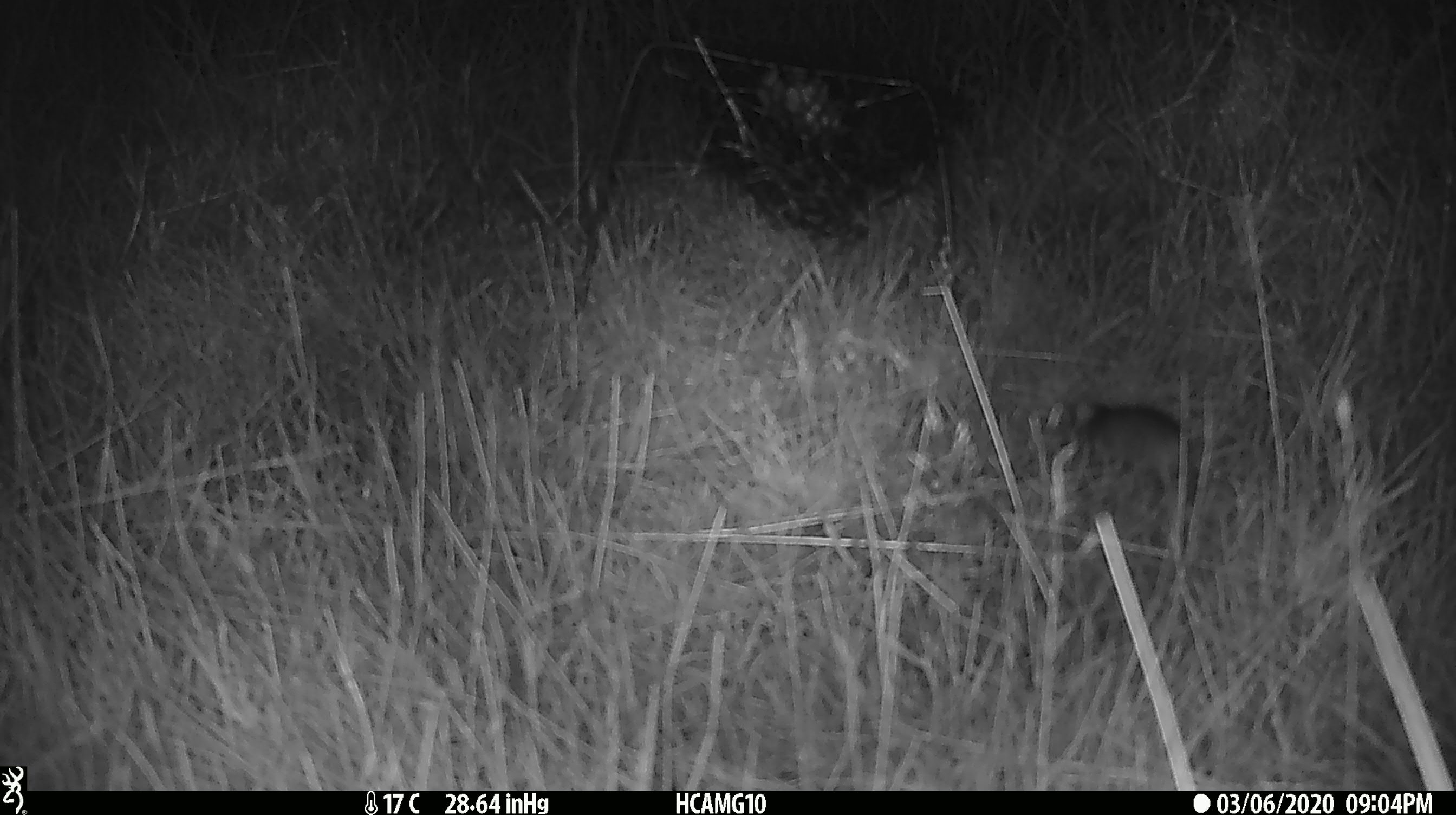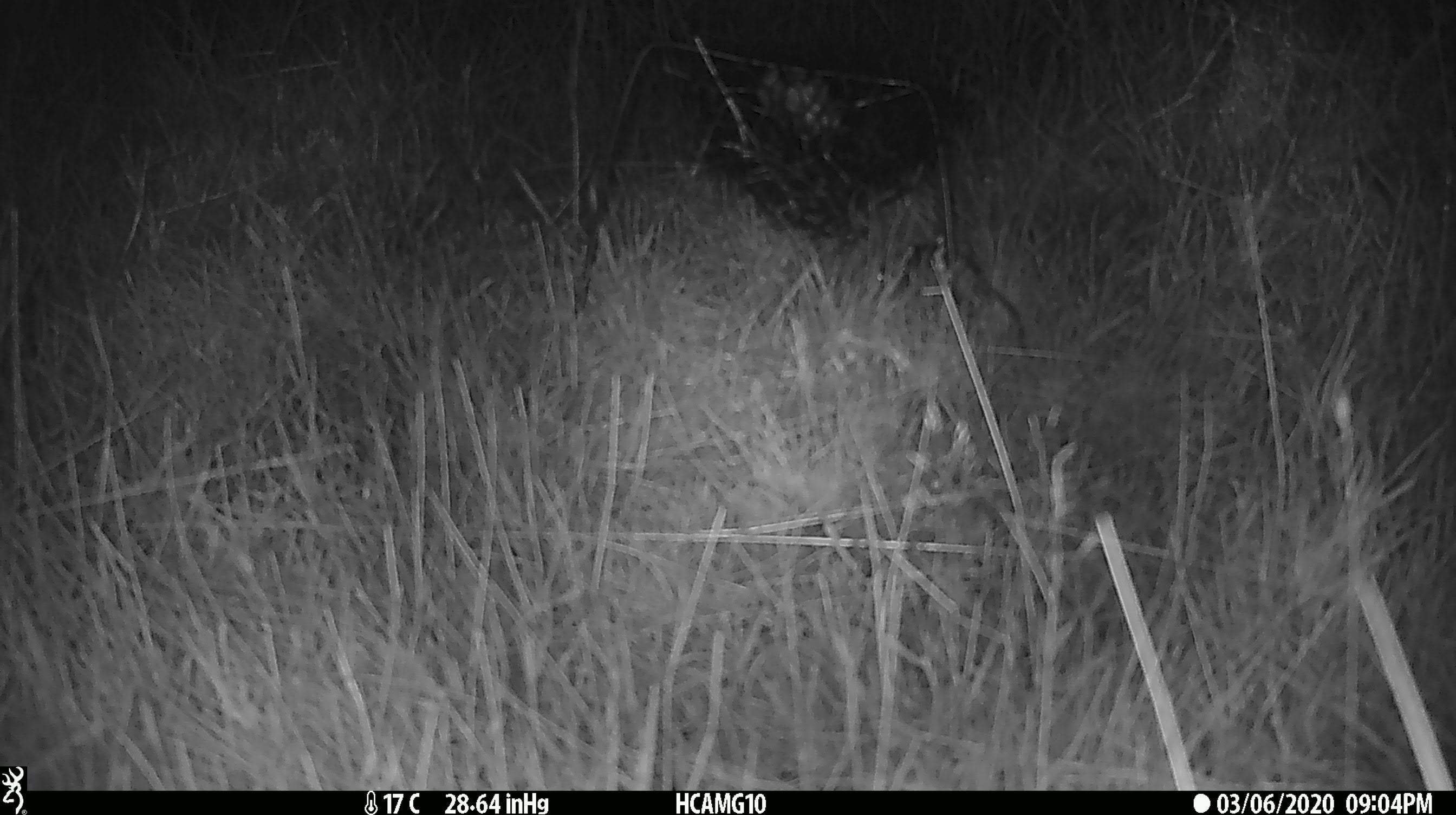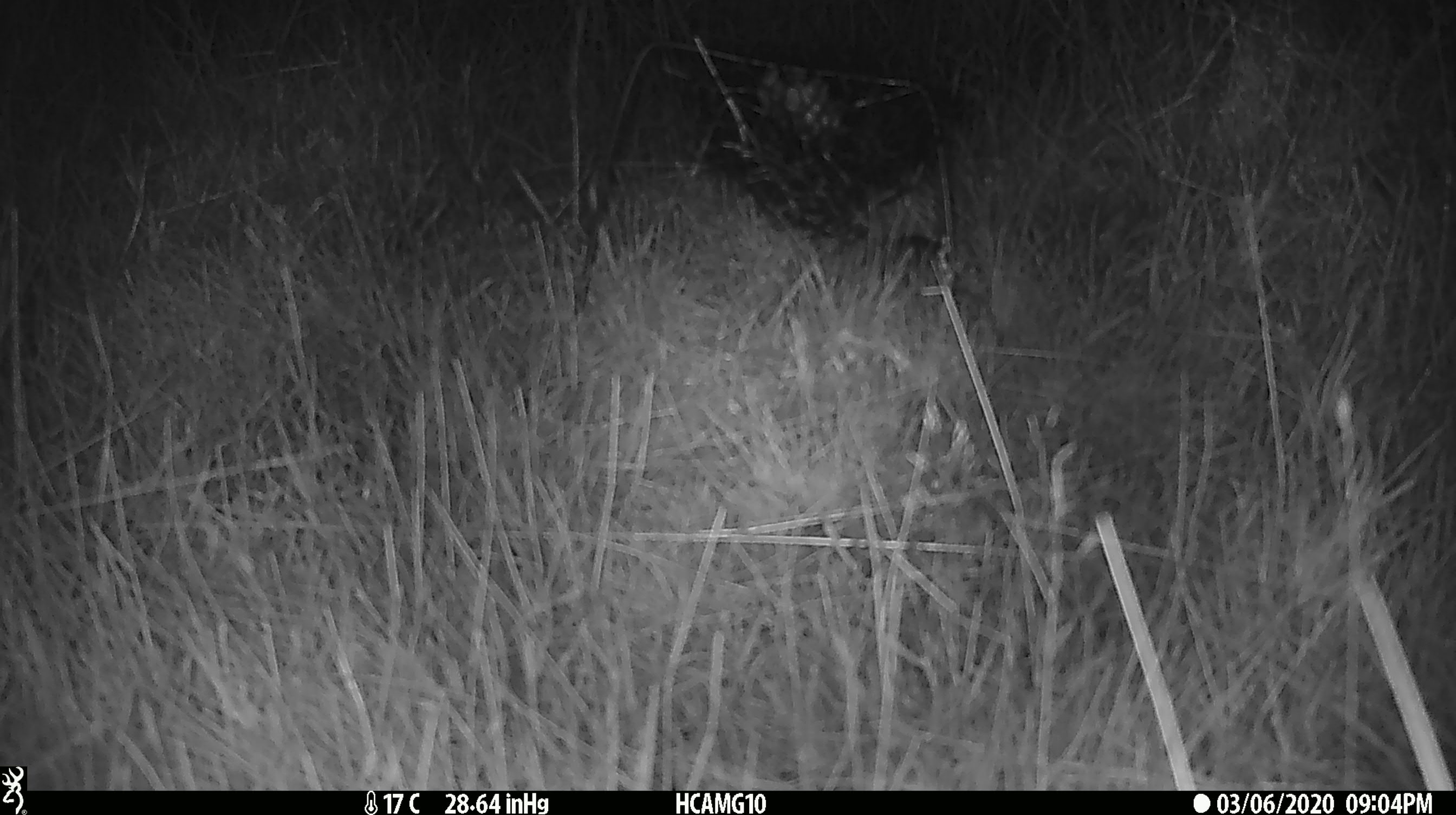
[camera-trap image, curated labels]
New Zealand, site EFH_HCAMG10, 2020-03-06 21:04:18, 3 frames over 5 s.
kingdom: Animalia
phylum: Chordata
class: Mammalia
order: Rodentia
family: Muridae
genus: Mus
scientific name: Mus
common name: mouse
Mouse (Mus).